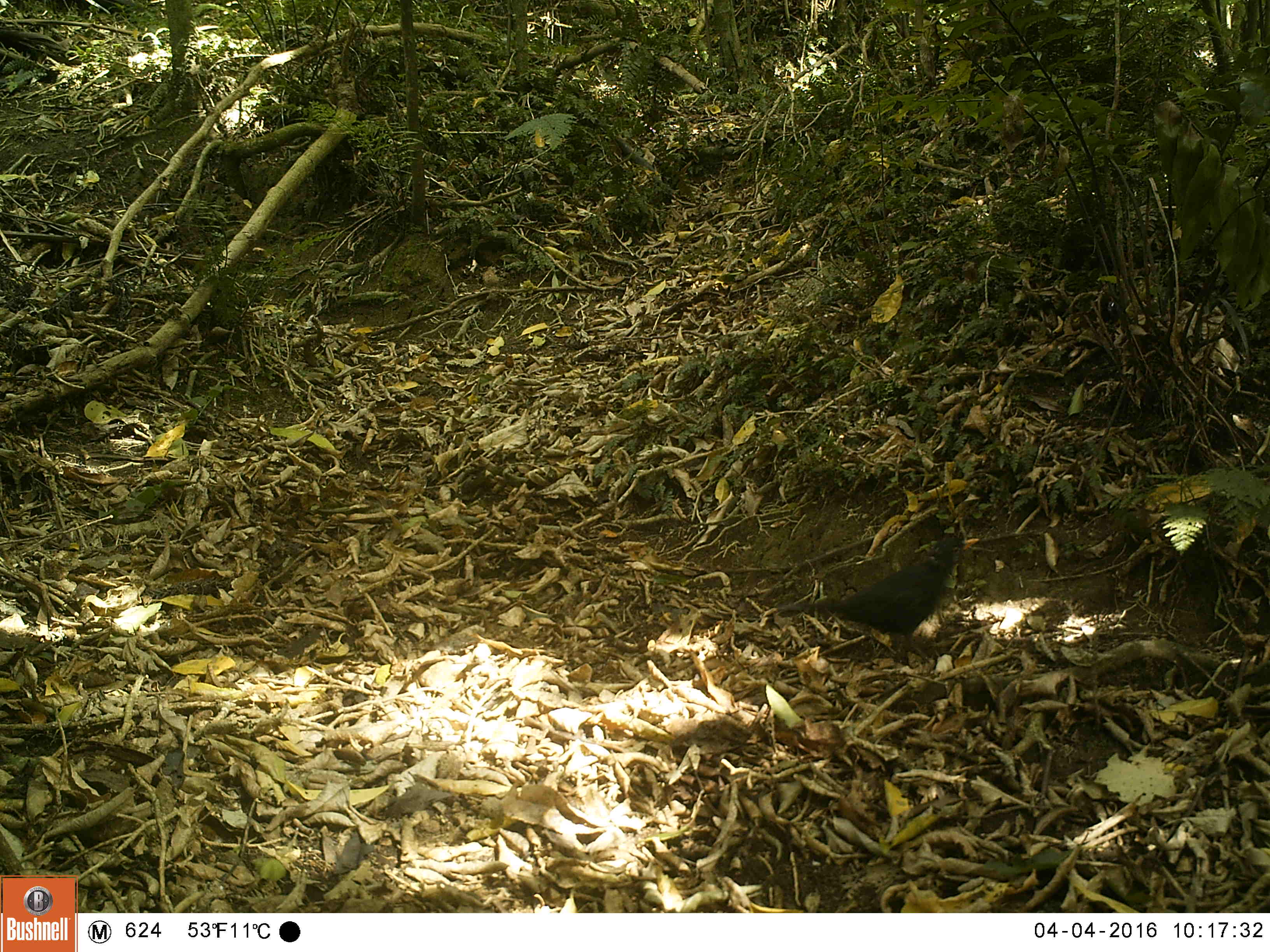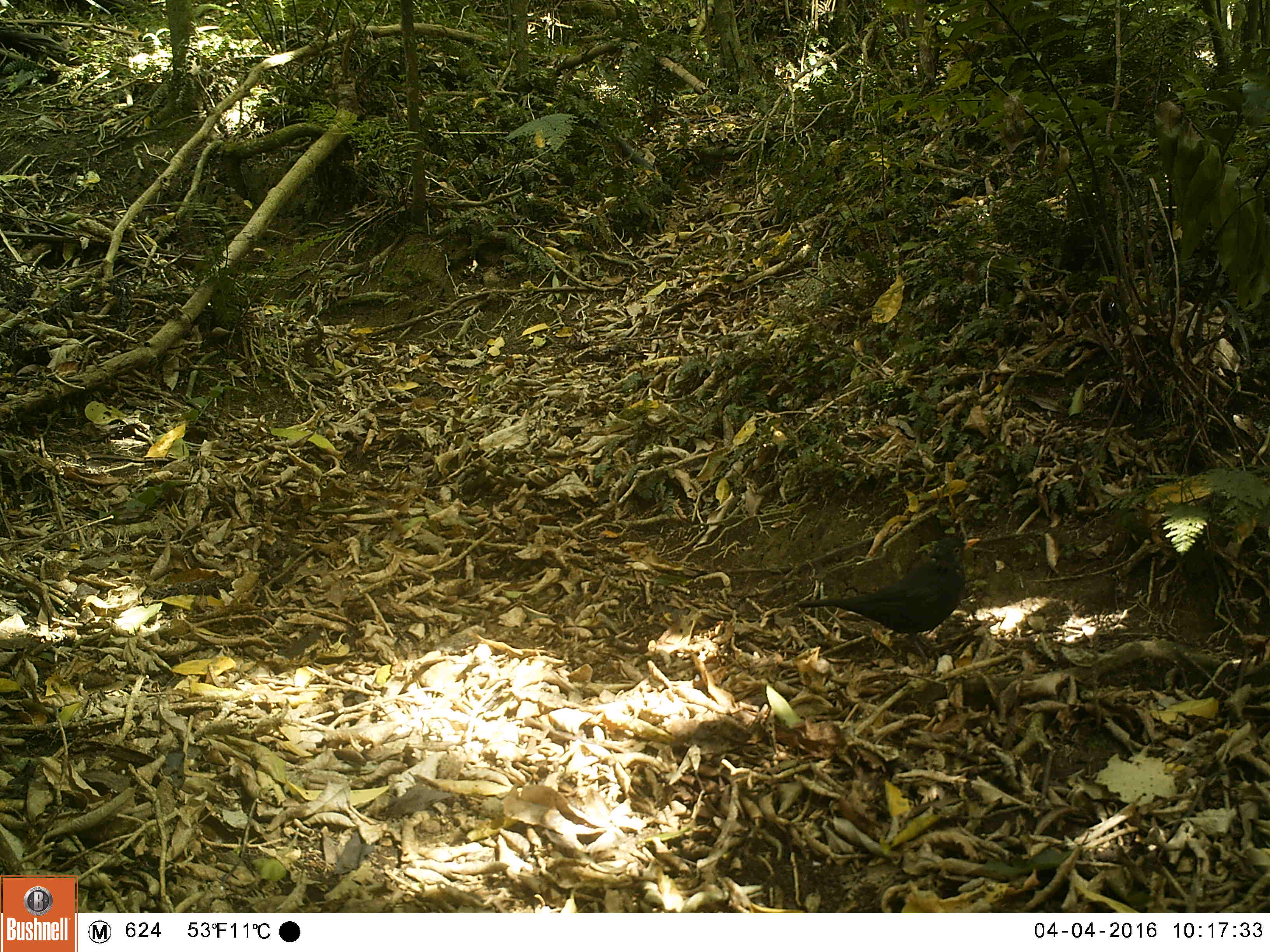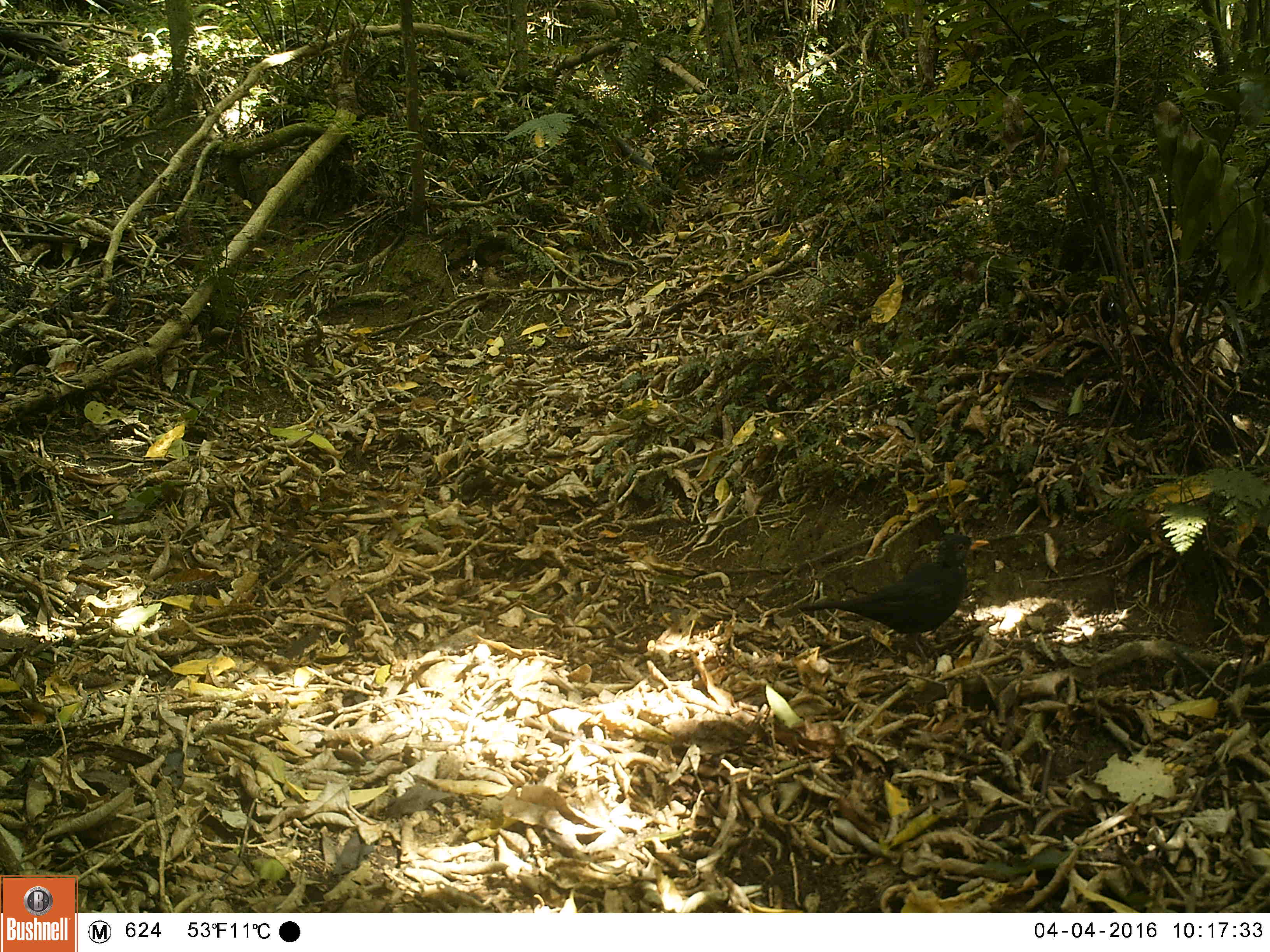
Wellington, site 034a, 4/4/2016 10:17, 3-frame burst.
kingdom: Animalia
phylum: Chordata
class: Aves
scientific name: Aves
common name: bird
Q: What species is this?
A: Bird (Aves).